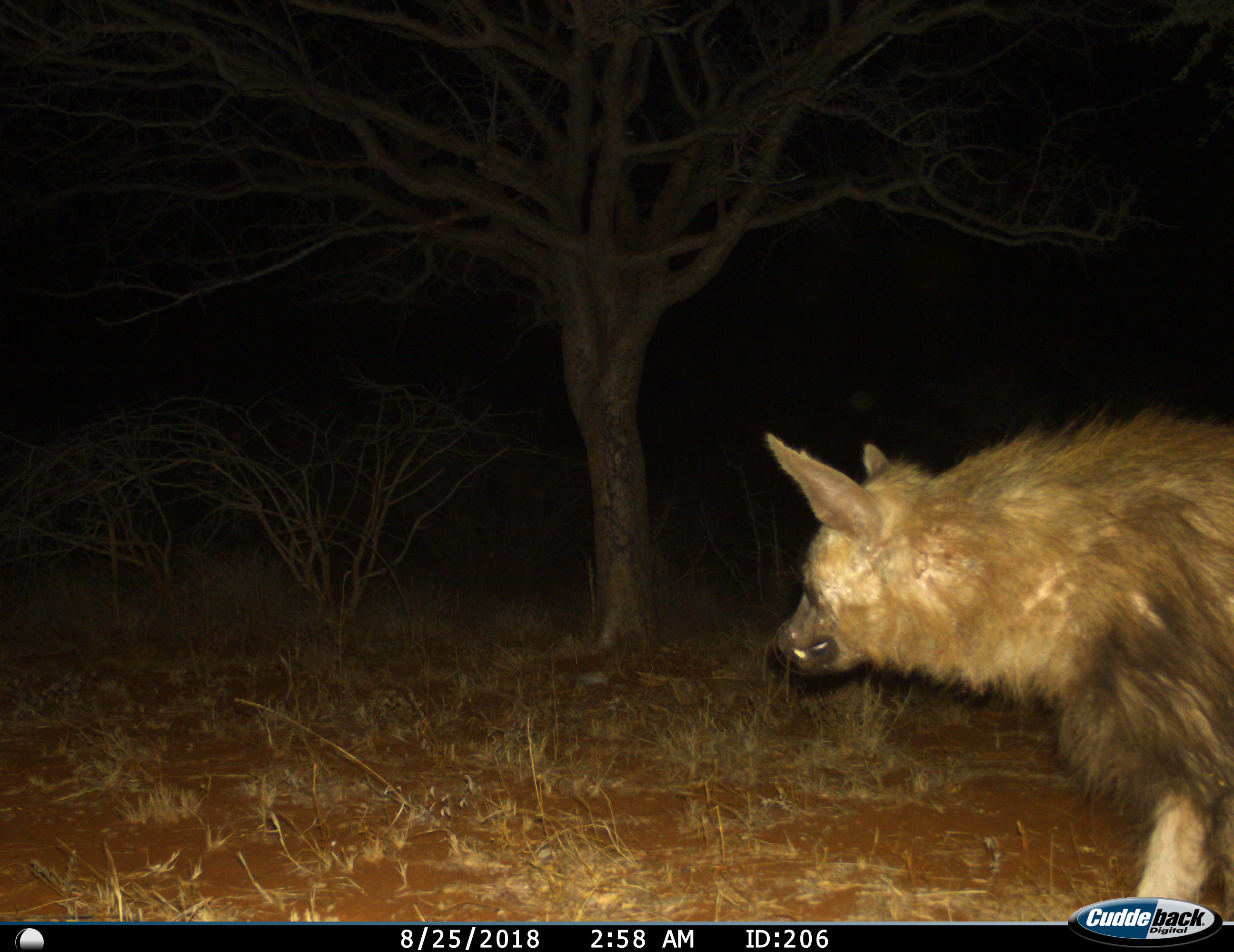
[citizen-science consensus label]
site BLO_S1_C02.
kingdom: Animalia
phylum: Chordata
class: Mammalia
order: Carnivora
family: Hyaenidae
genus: Parahyaena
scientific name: Parahyaena brunnea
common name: brown hyena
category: hyenabrown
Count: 1.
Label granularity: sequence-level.